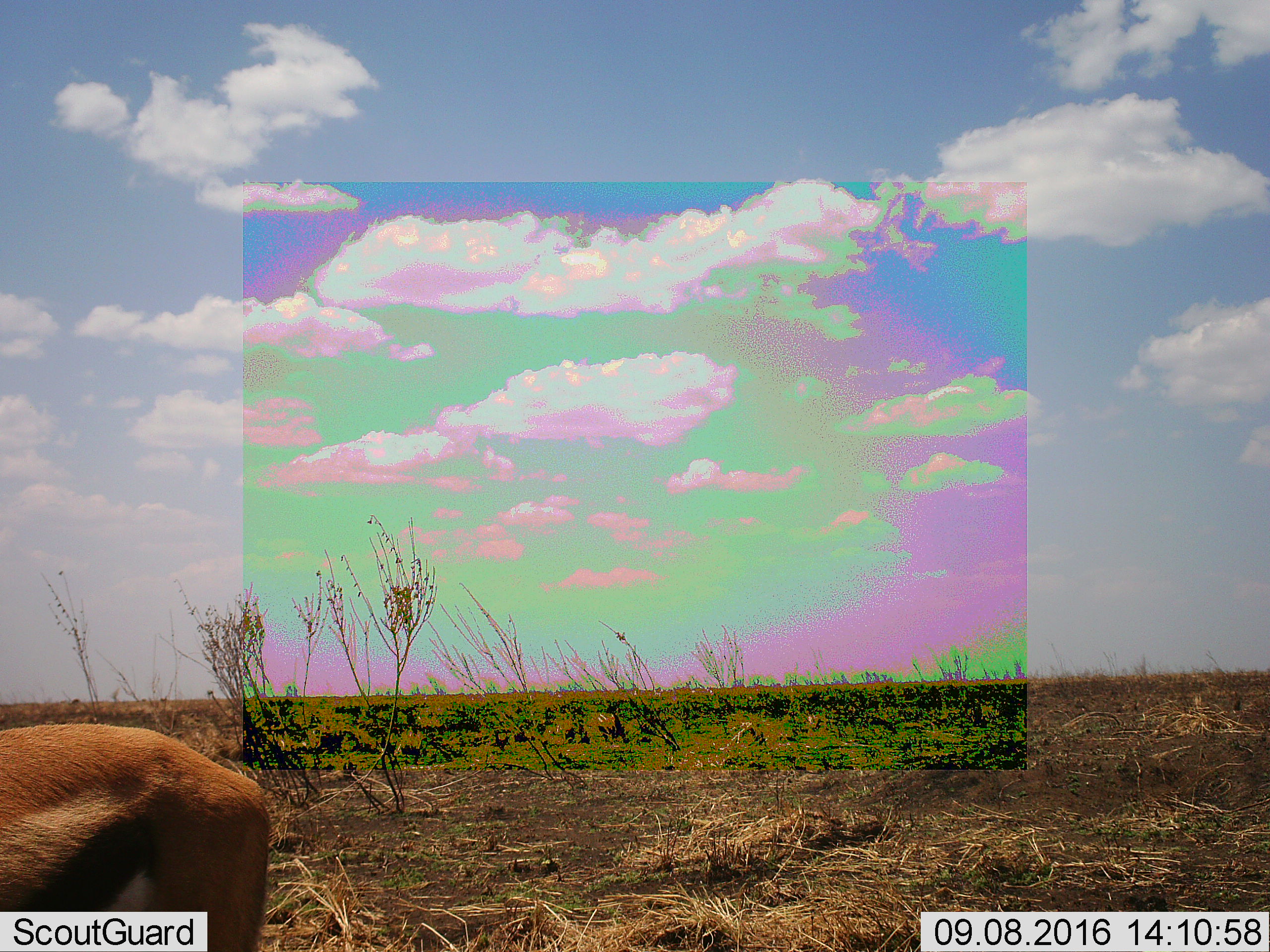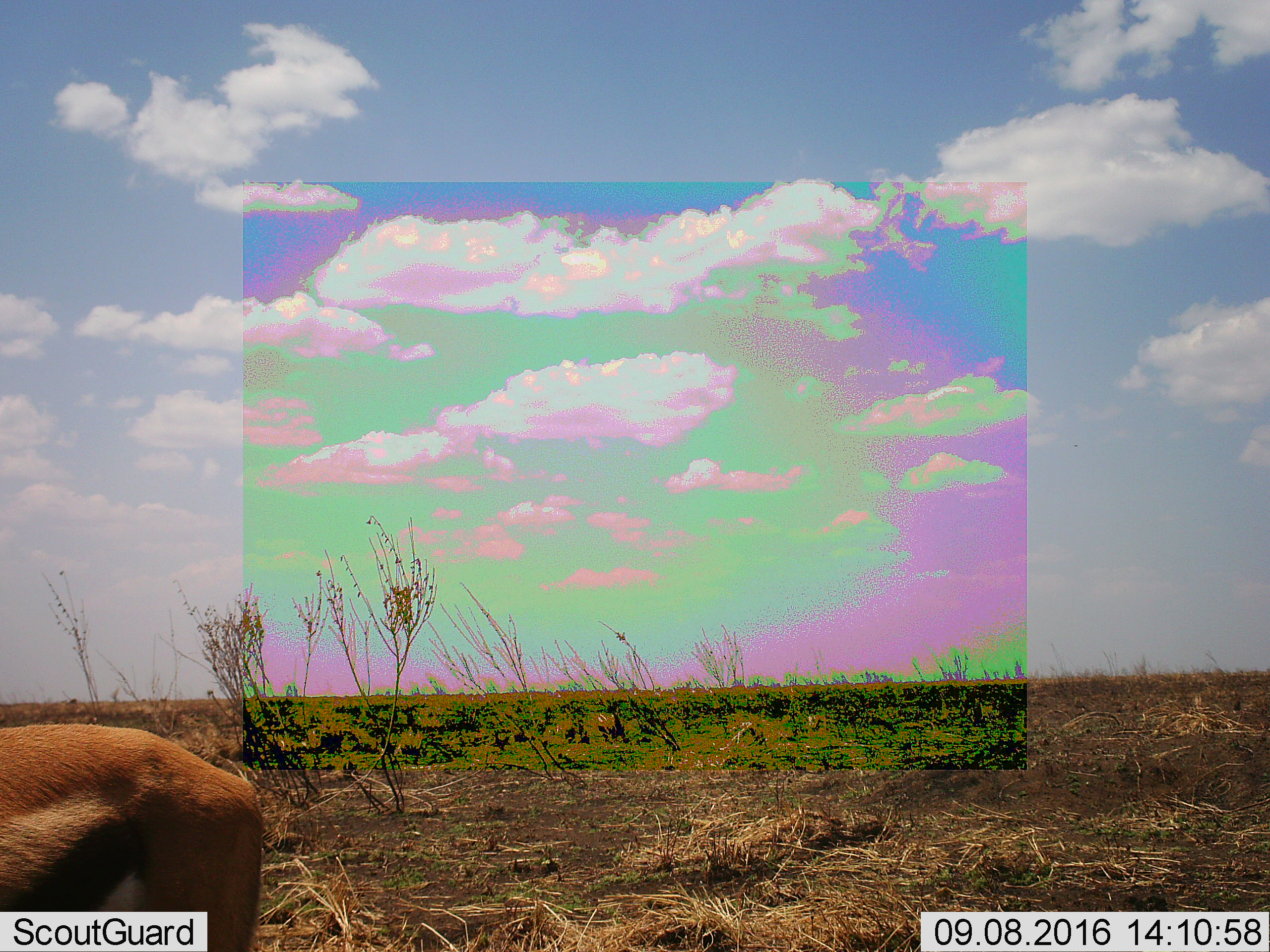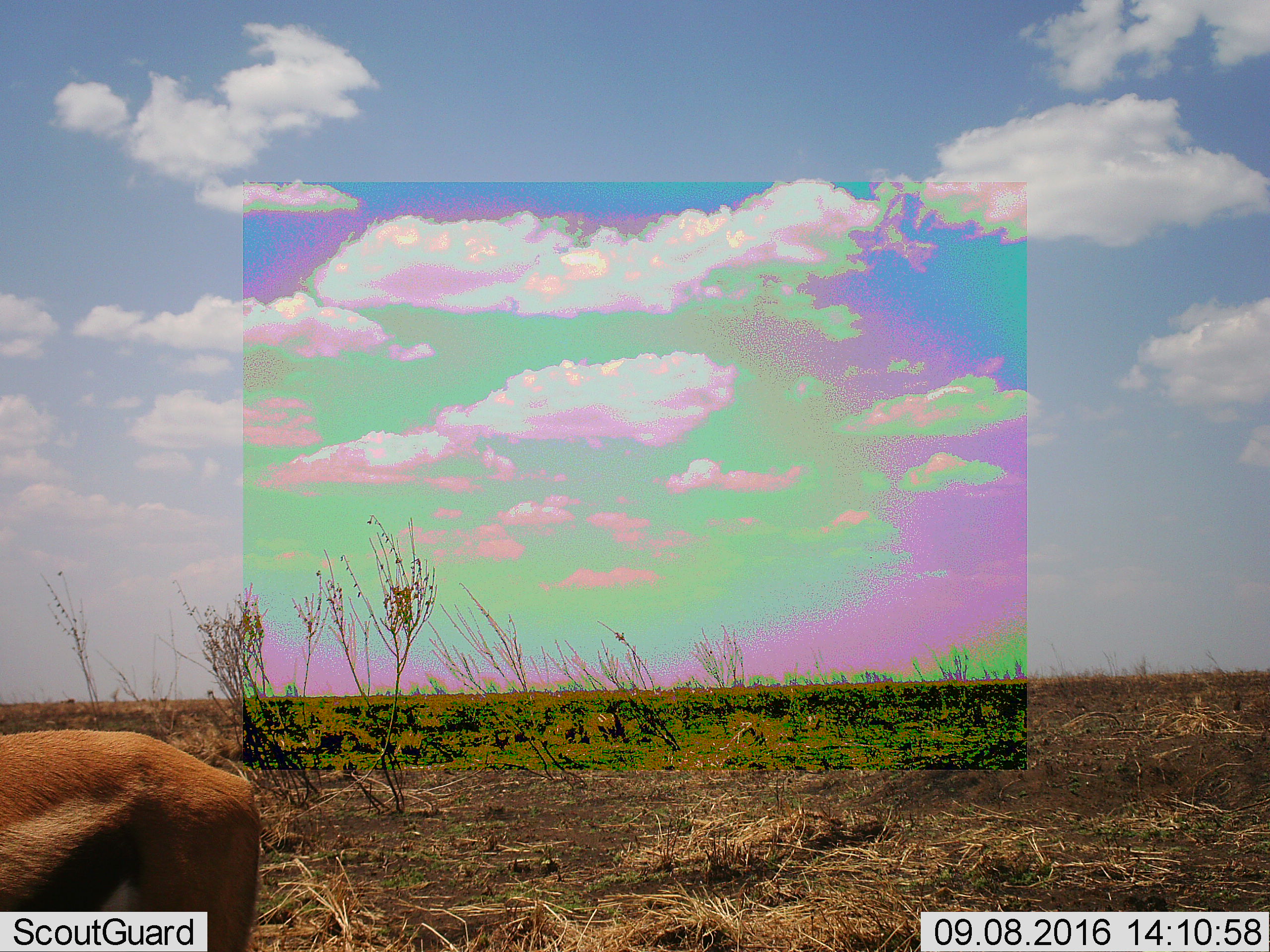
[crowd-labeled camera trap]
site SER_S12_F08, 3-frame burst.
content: unidentified animal